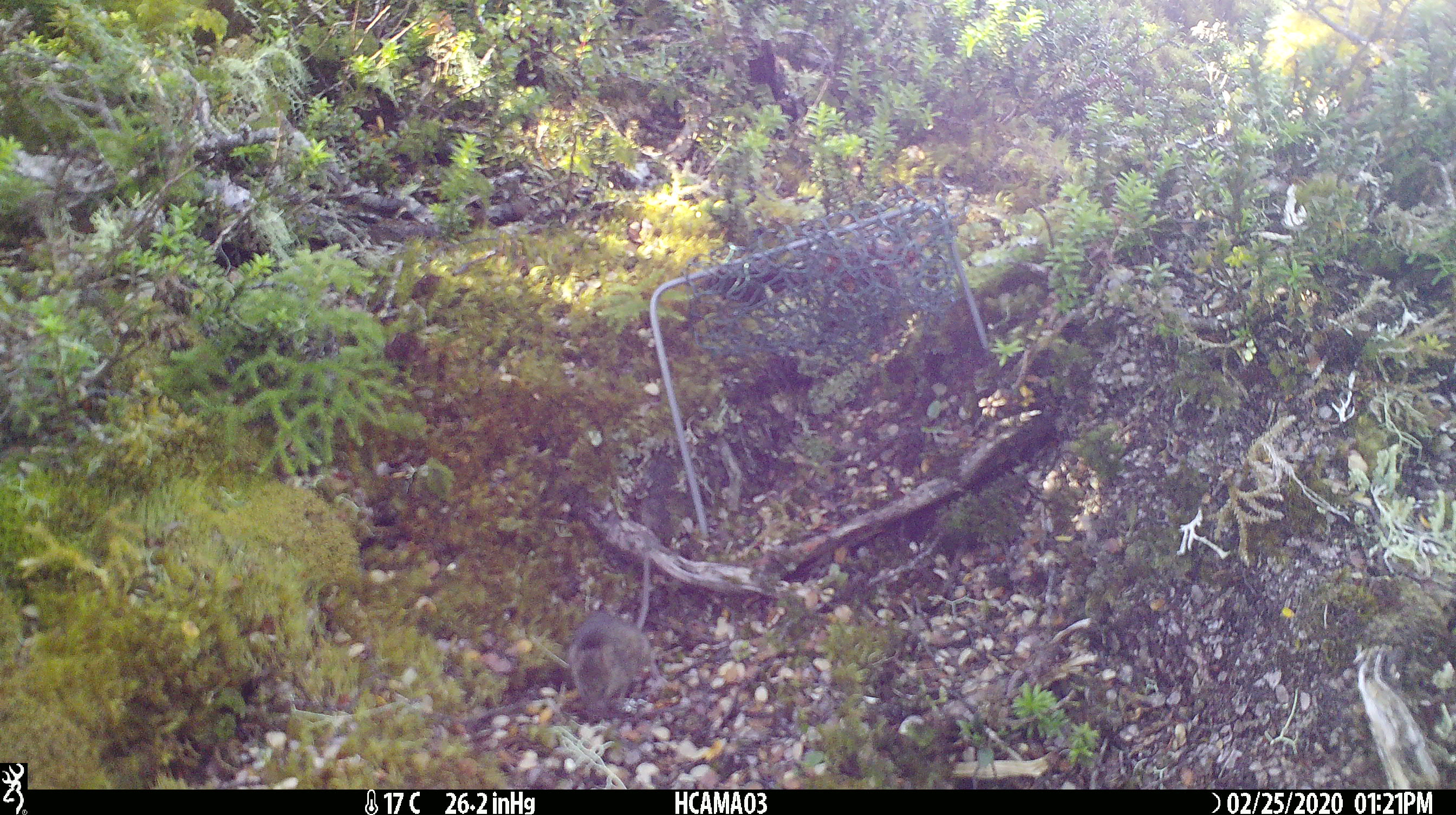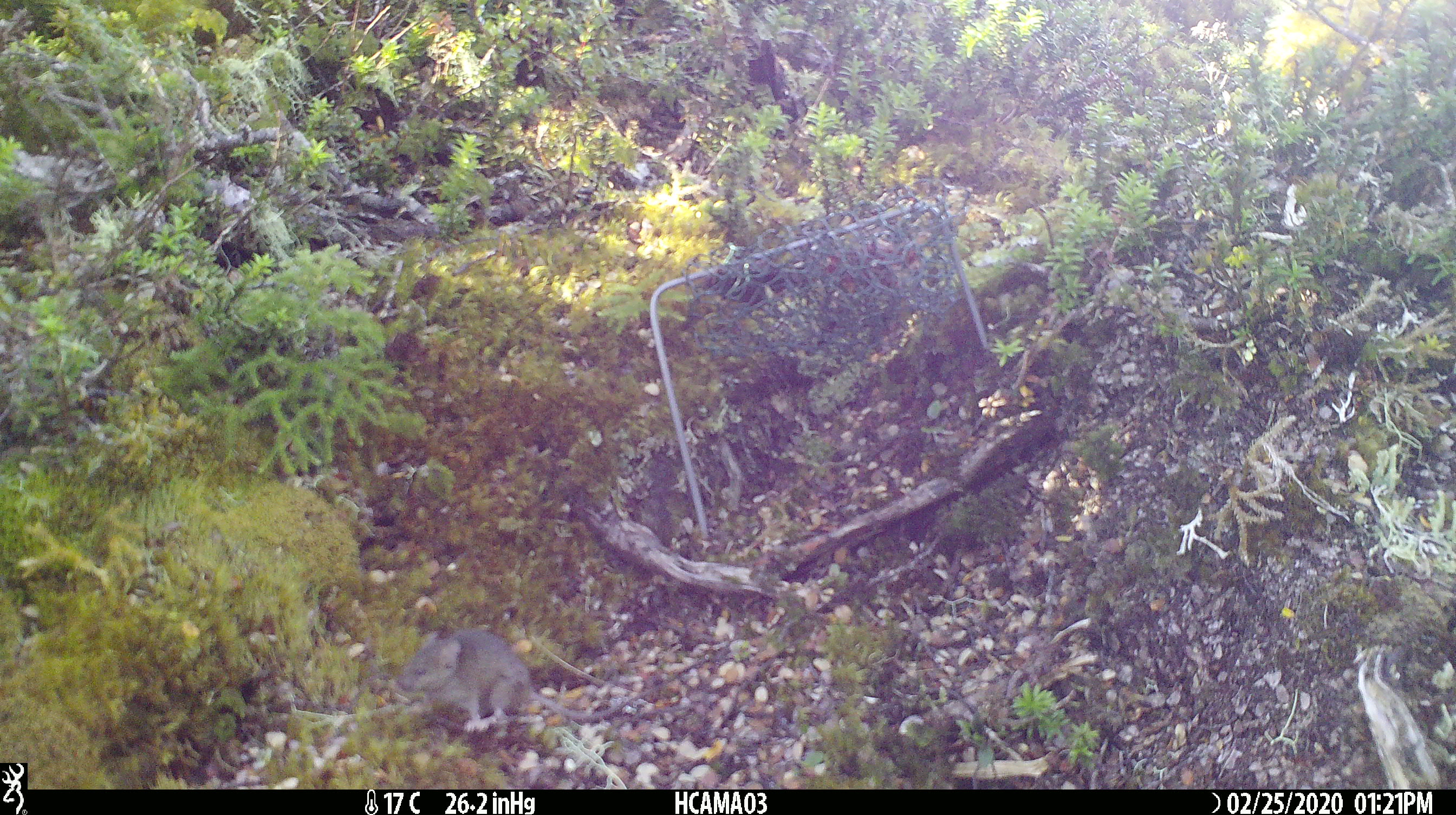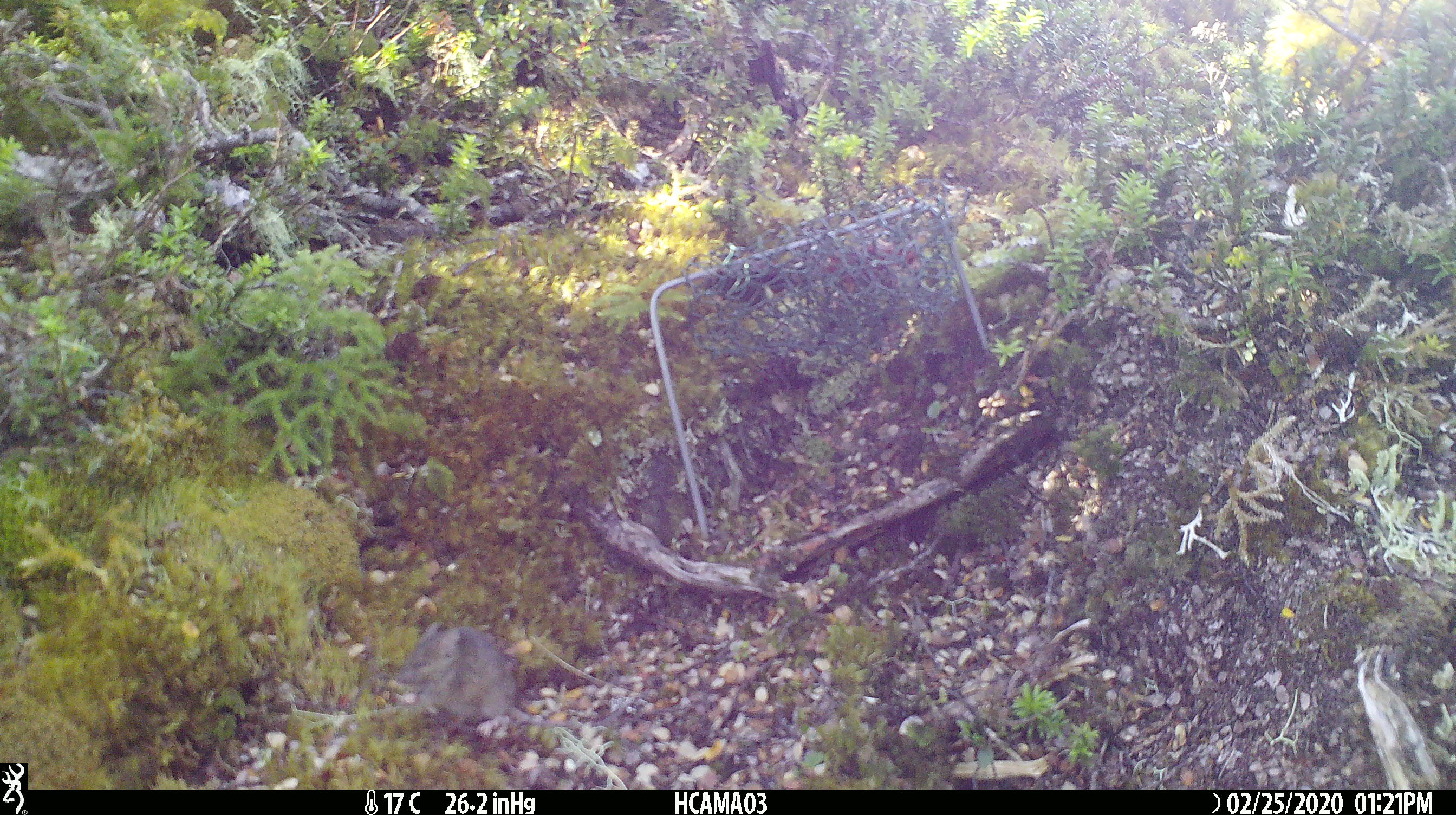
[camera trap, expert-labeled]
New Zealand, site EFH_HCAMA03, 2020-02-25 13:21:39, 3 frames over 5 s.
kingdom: Animalia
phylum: Chordata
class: Mammalia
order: Rodentia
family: Muridae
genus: Mus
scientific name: Mus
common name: mouse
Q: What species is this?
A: Mouse (Mus).